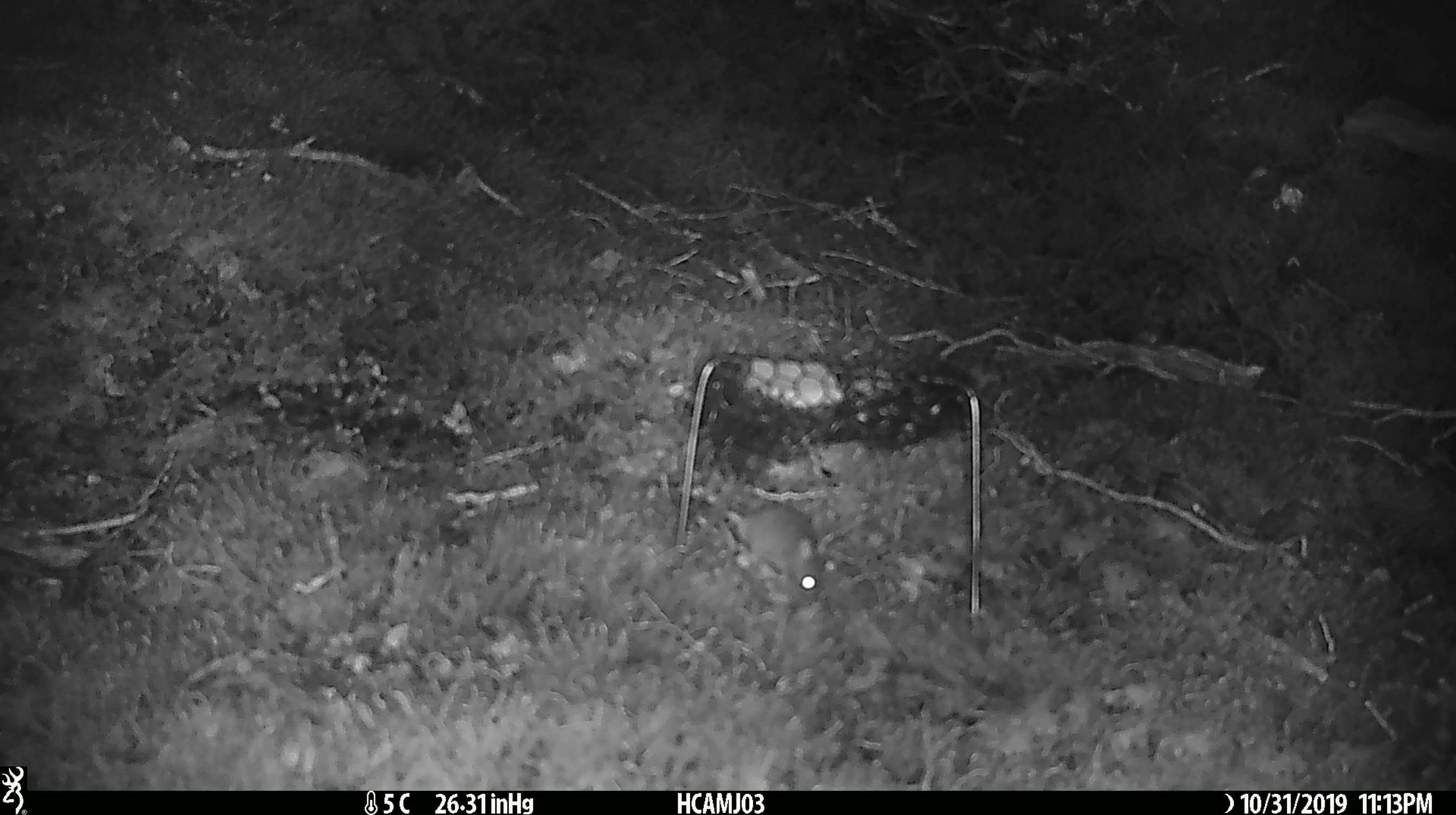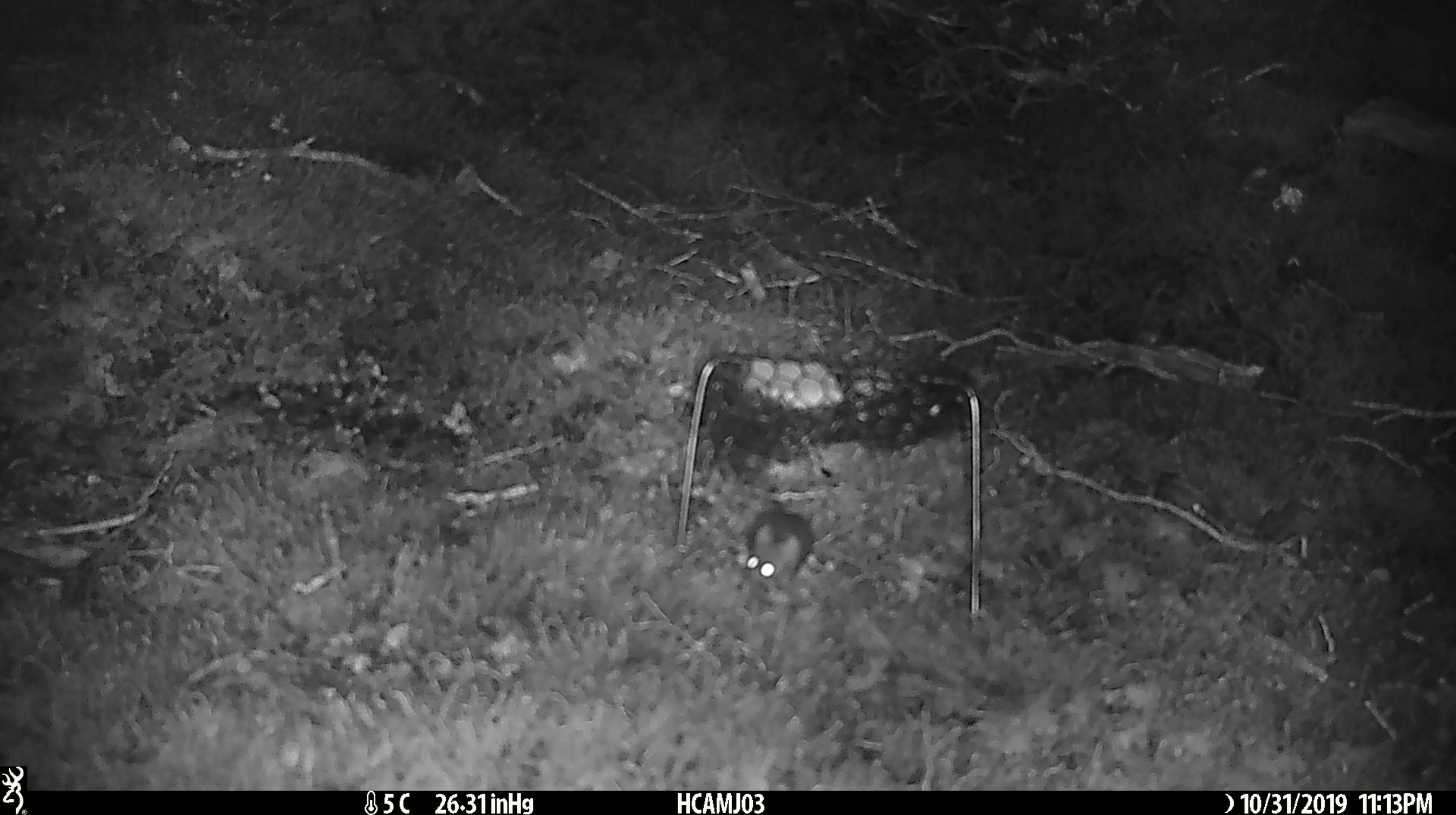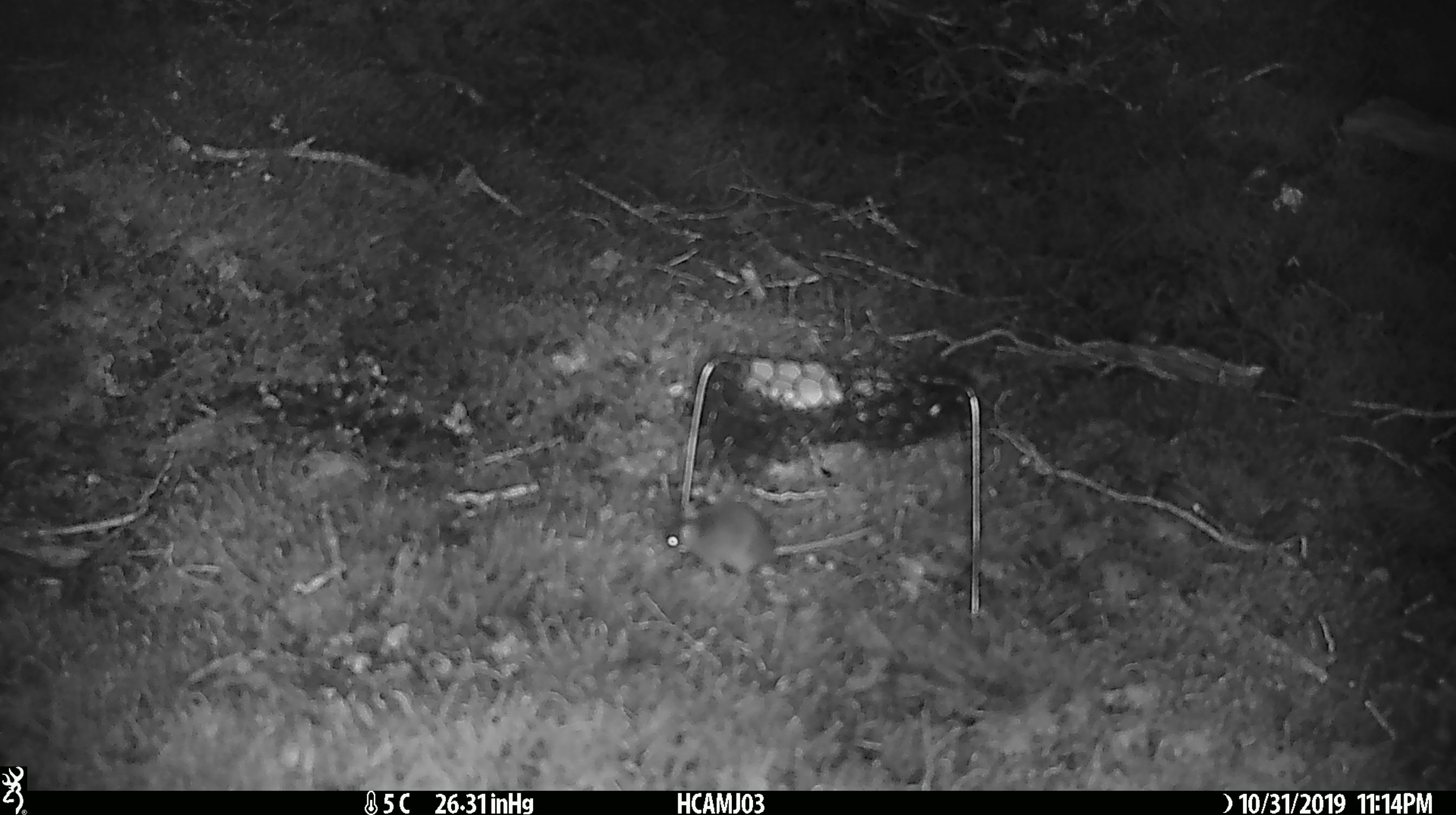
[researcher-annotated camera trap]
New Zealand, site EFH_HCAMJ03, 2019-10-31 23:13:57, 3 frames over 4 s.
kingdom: Animalia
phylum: Chordata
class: Mammalia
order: Rodentia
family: Muridae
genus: Mus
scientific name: Mus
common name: mouse